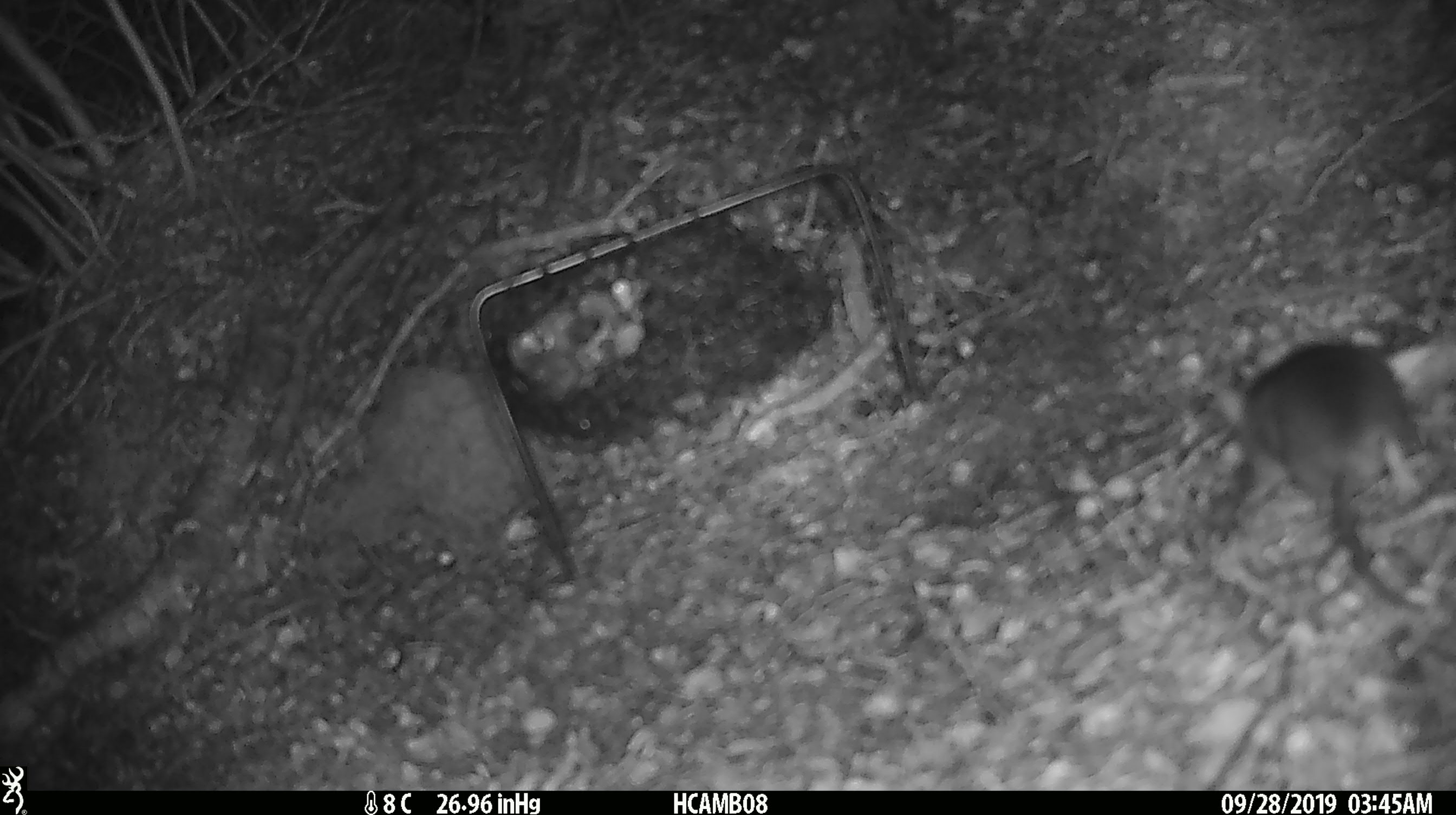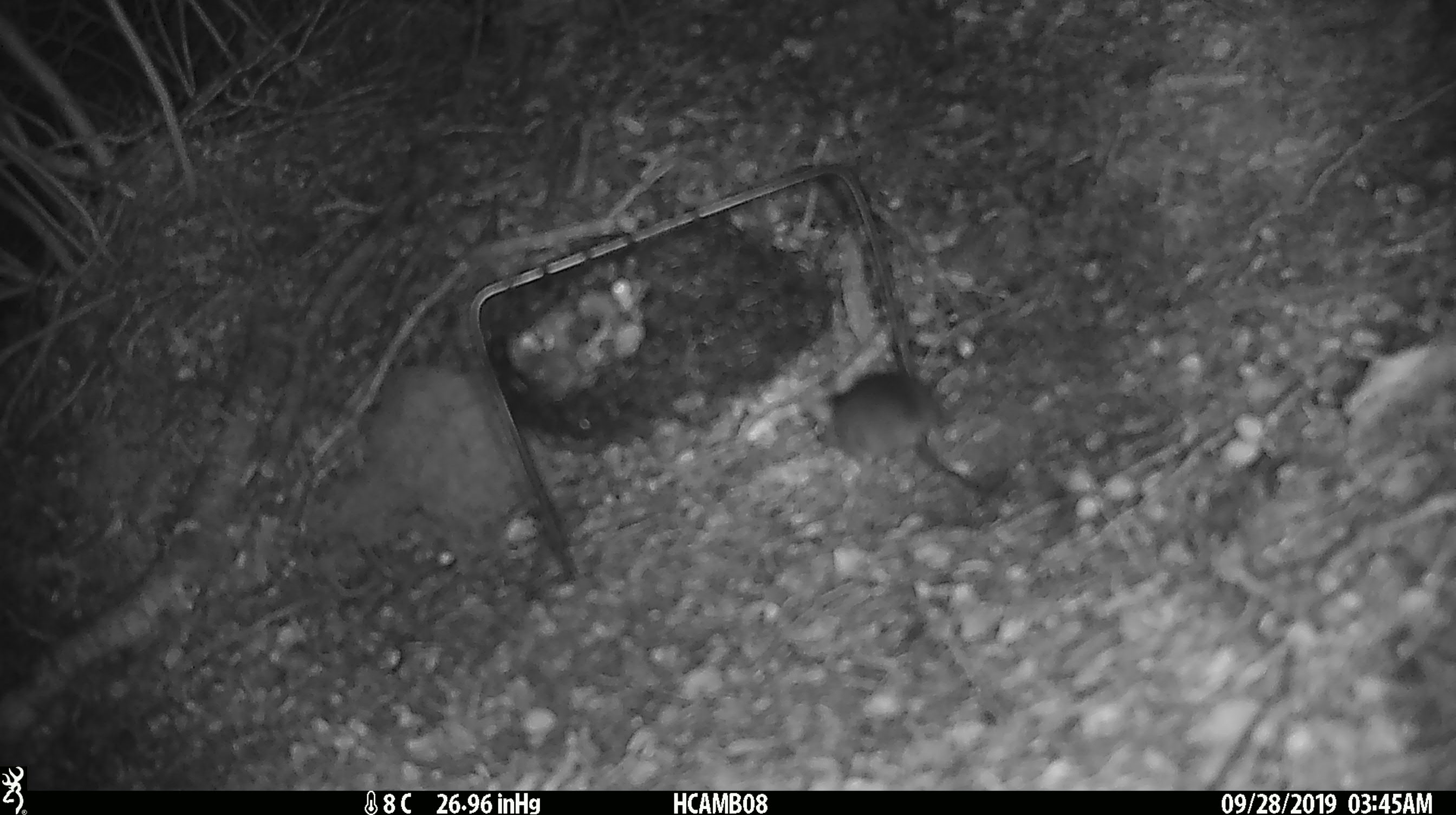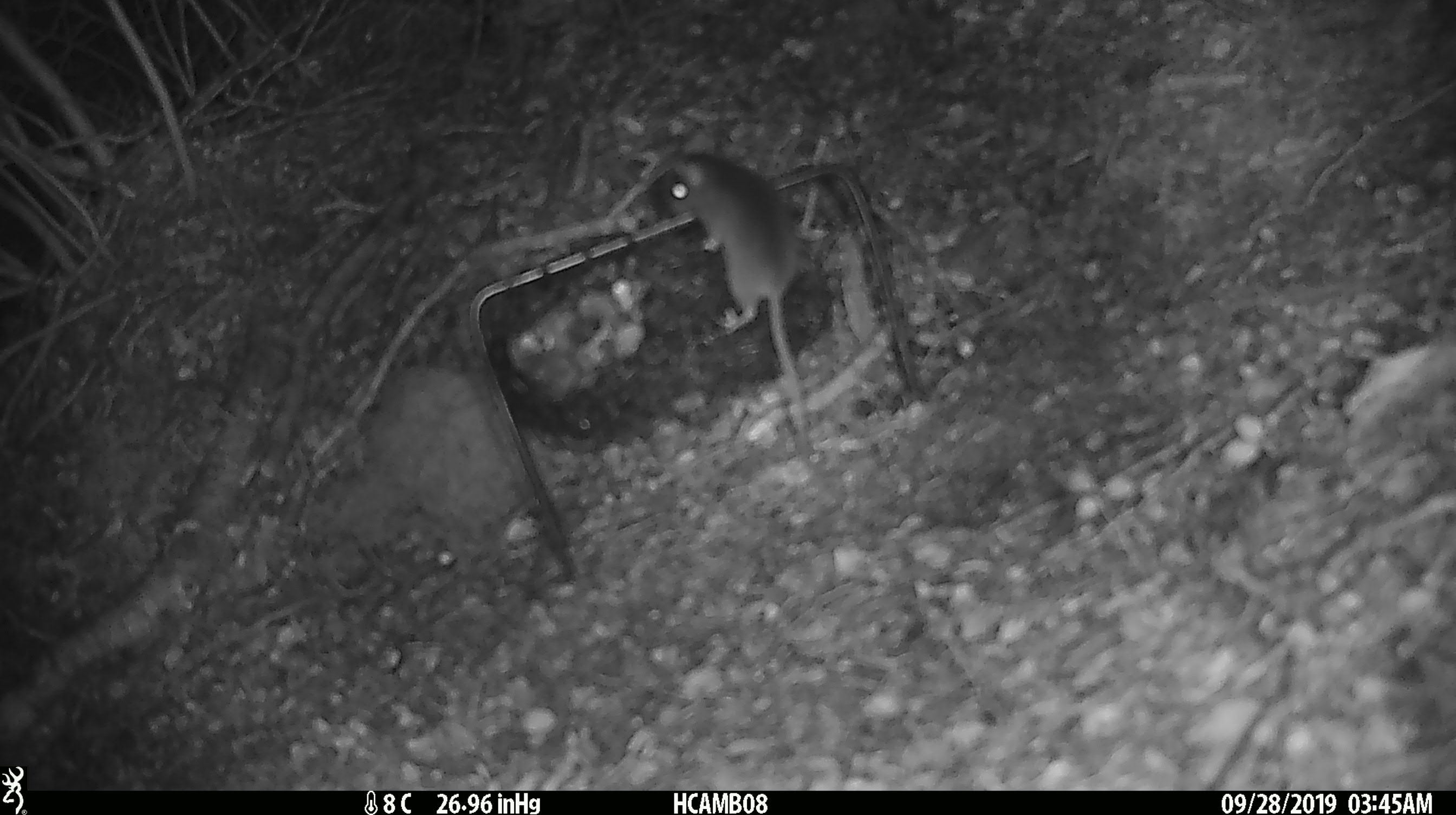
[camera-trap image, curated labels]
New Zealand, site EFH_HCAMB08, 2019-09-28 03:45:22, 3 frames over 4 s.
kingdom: Animalia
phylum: Chordata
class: Mammalia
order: Rodentia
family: Muridae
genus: Mus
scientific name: Mus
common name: mouse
Mouse (Mus).